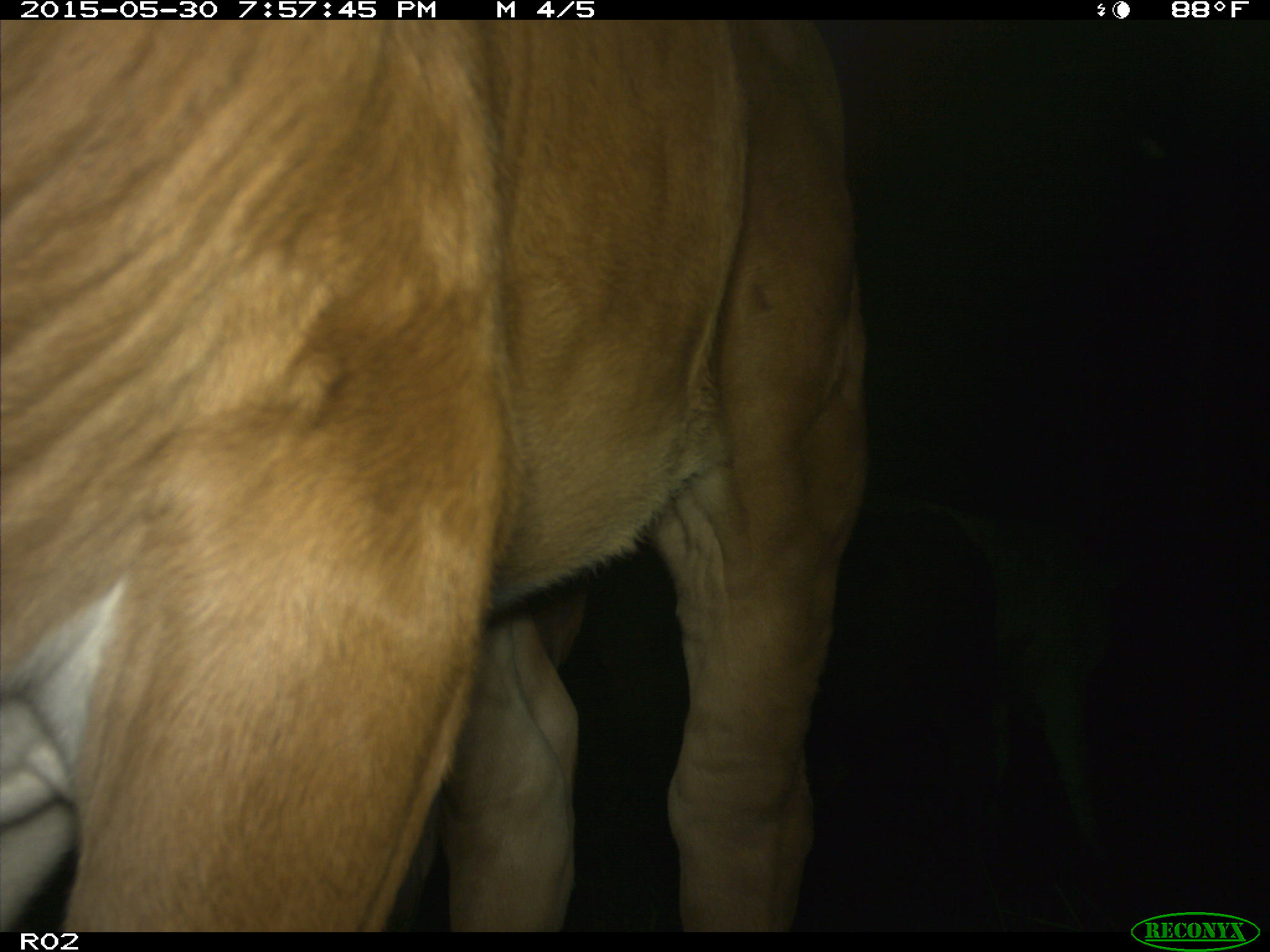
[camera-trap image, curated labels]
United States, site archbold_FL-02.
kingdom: Animalia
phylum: Chordata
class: Mammalia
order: Artiodactyla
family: Bovidae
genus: Bos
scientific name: Bos taurus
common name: domestic cow